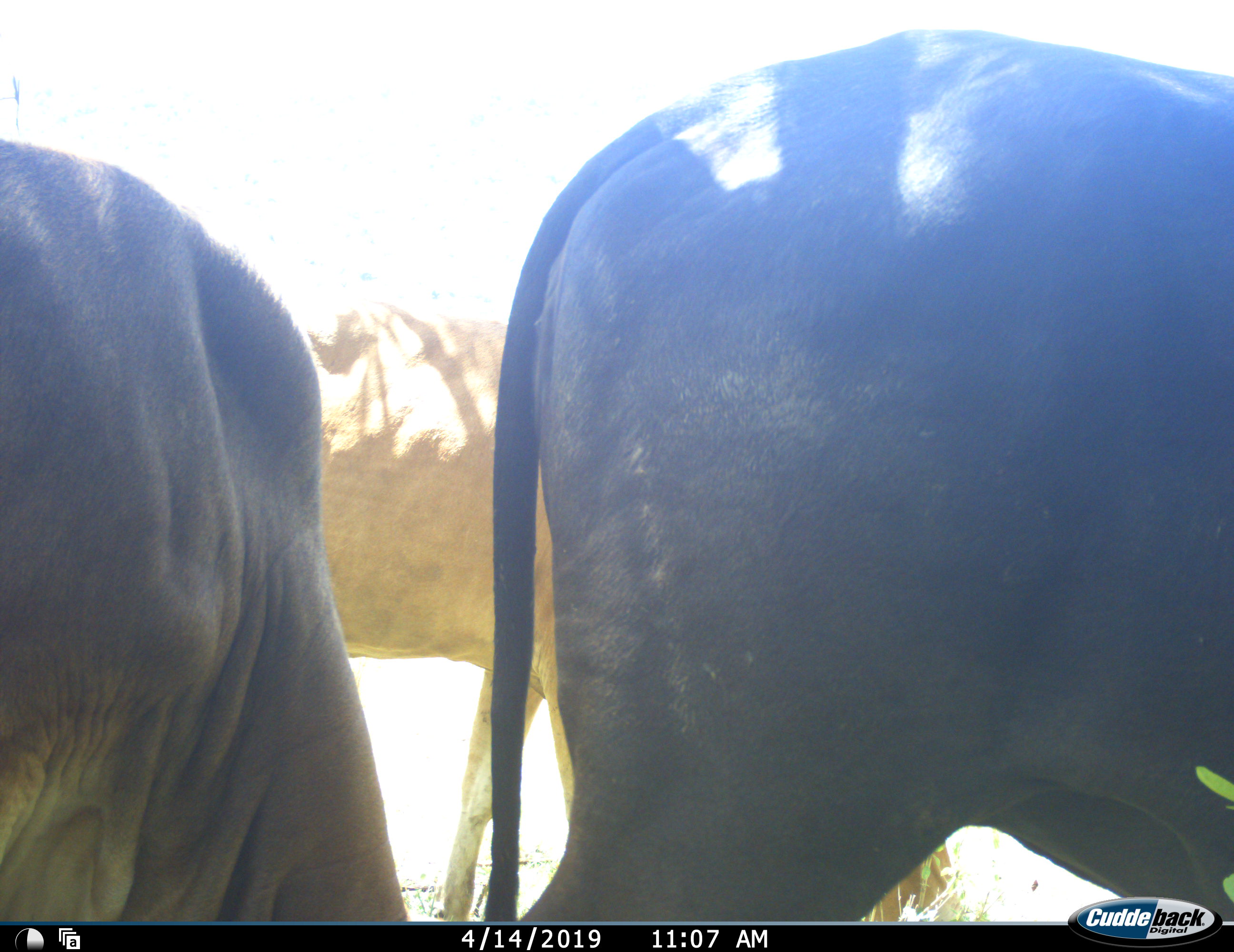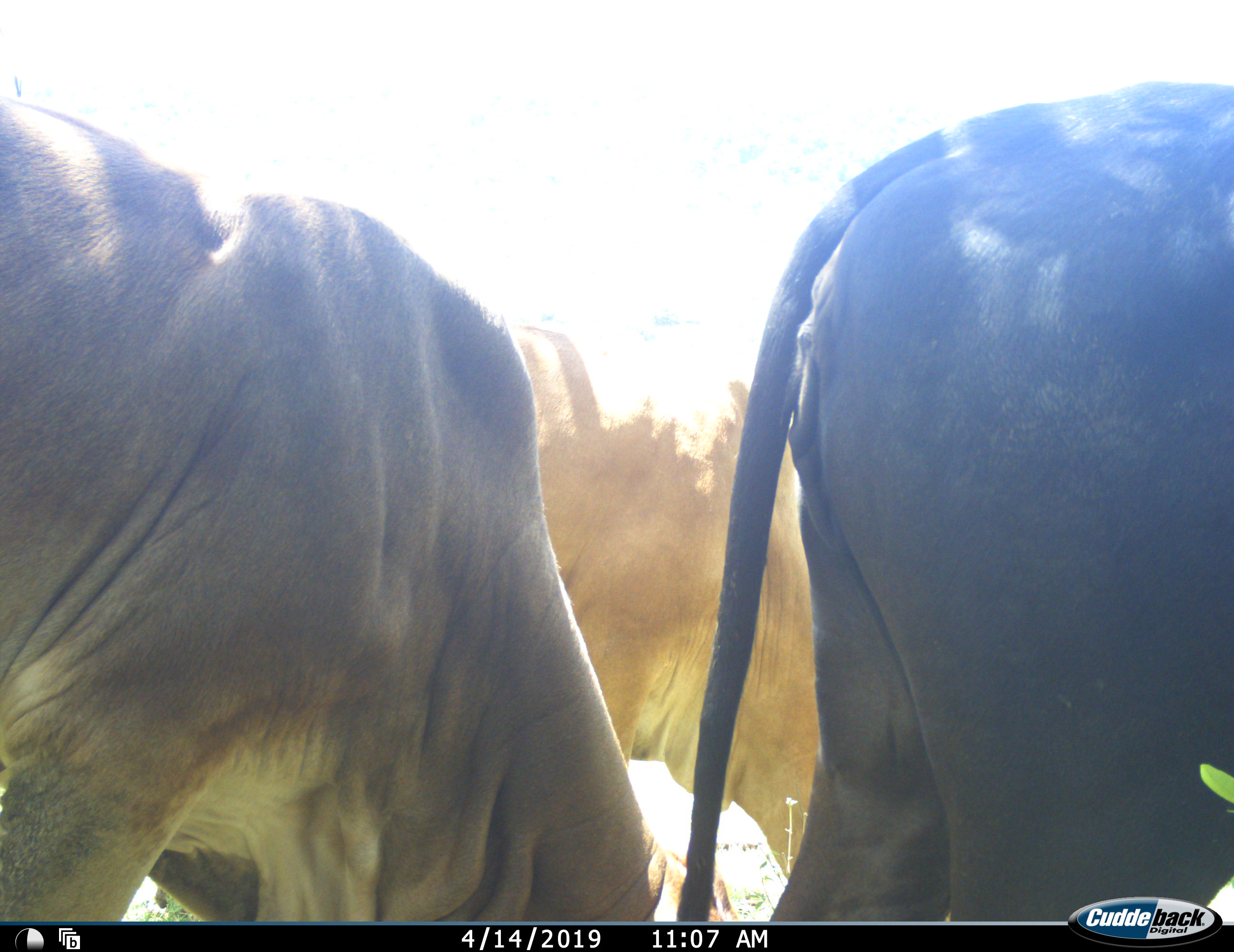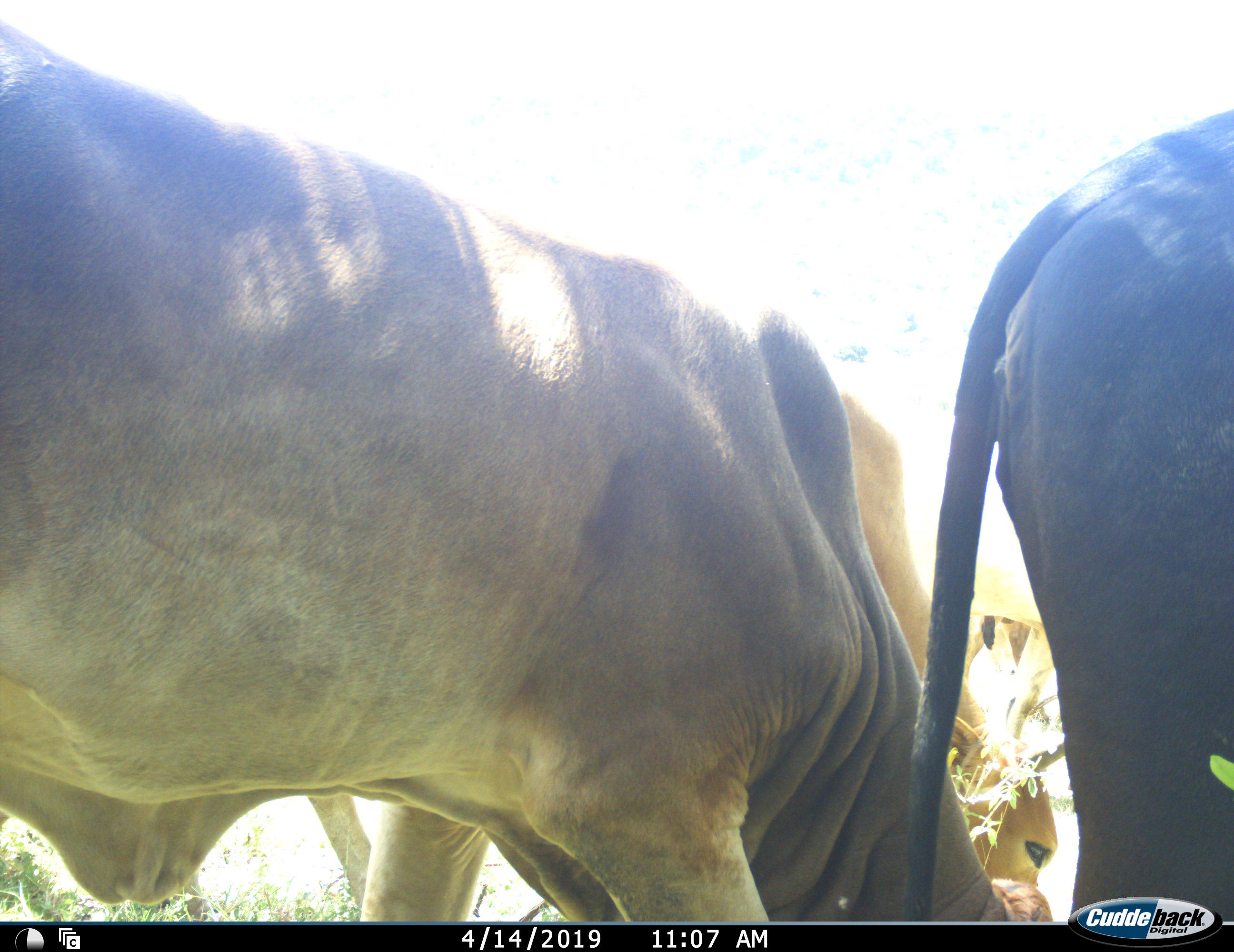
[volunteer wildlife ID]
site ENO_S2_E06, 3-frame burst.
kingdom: Animalia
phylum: Chordata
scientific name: Vertebrata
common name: domestic animal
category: domesticanimal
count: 3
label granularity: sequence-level